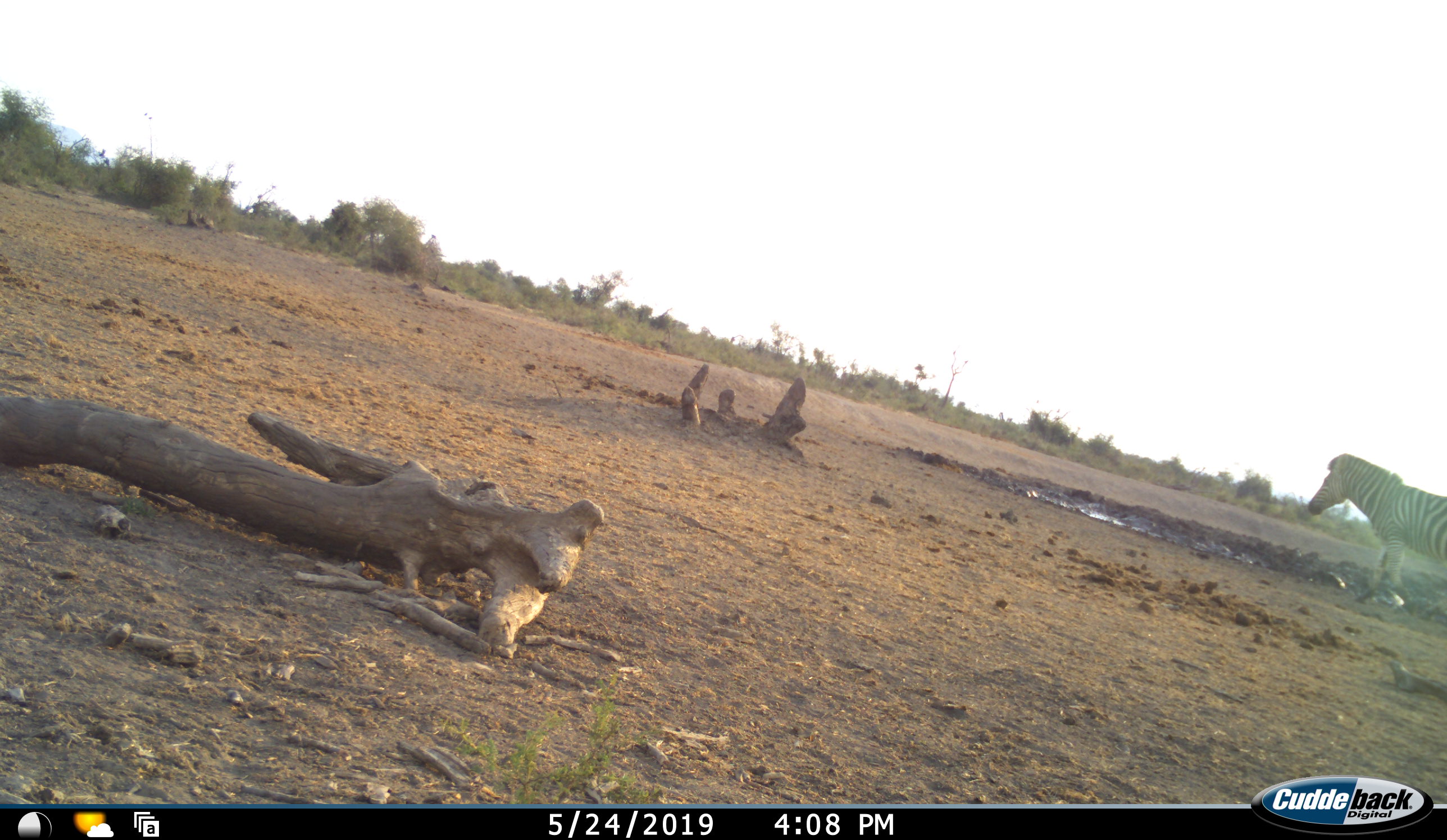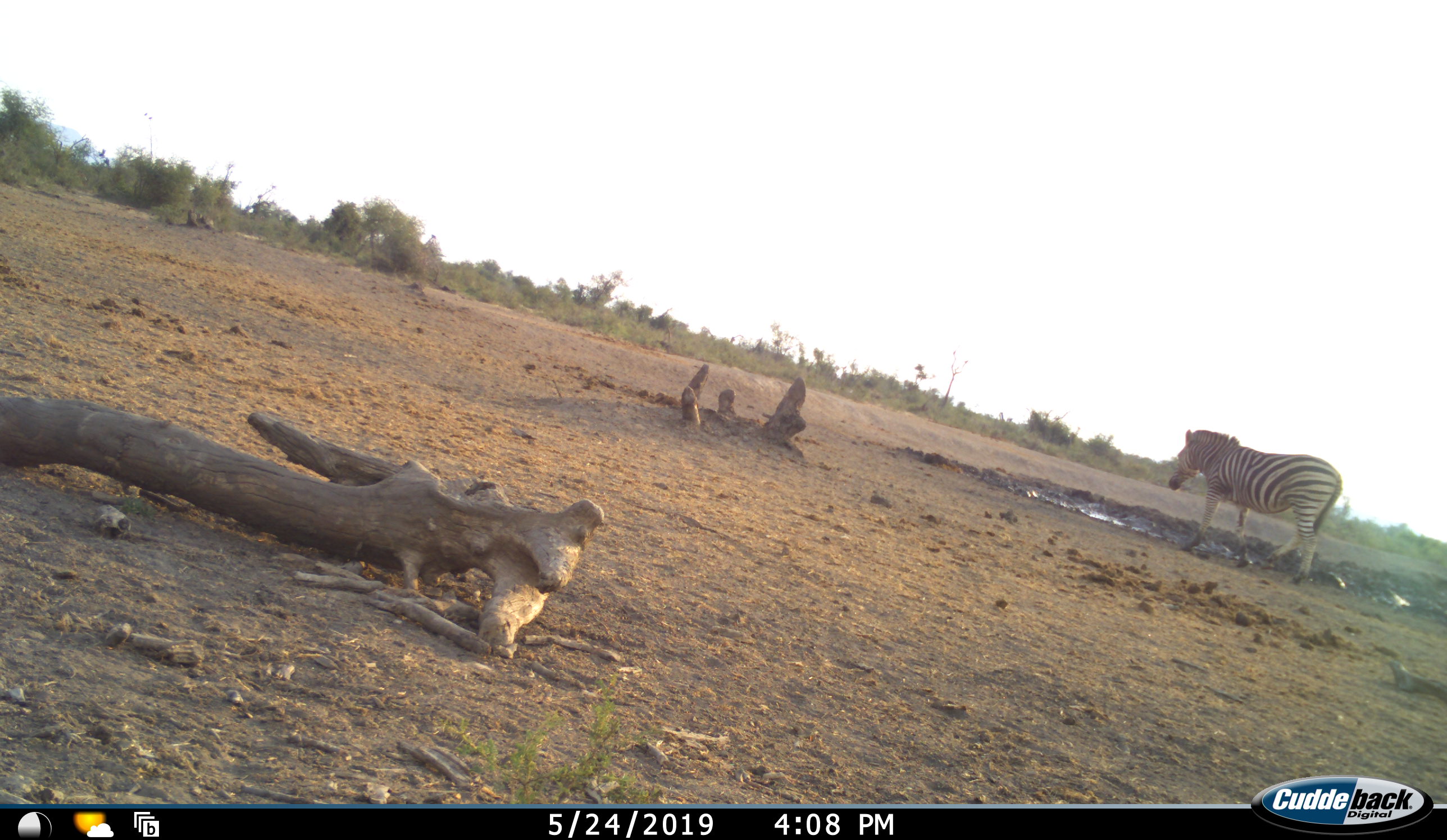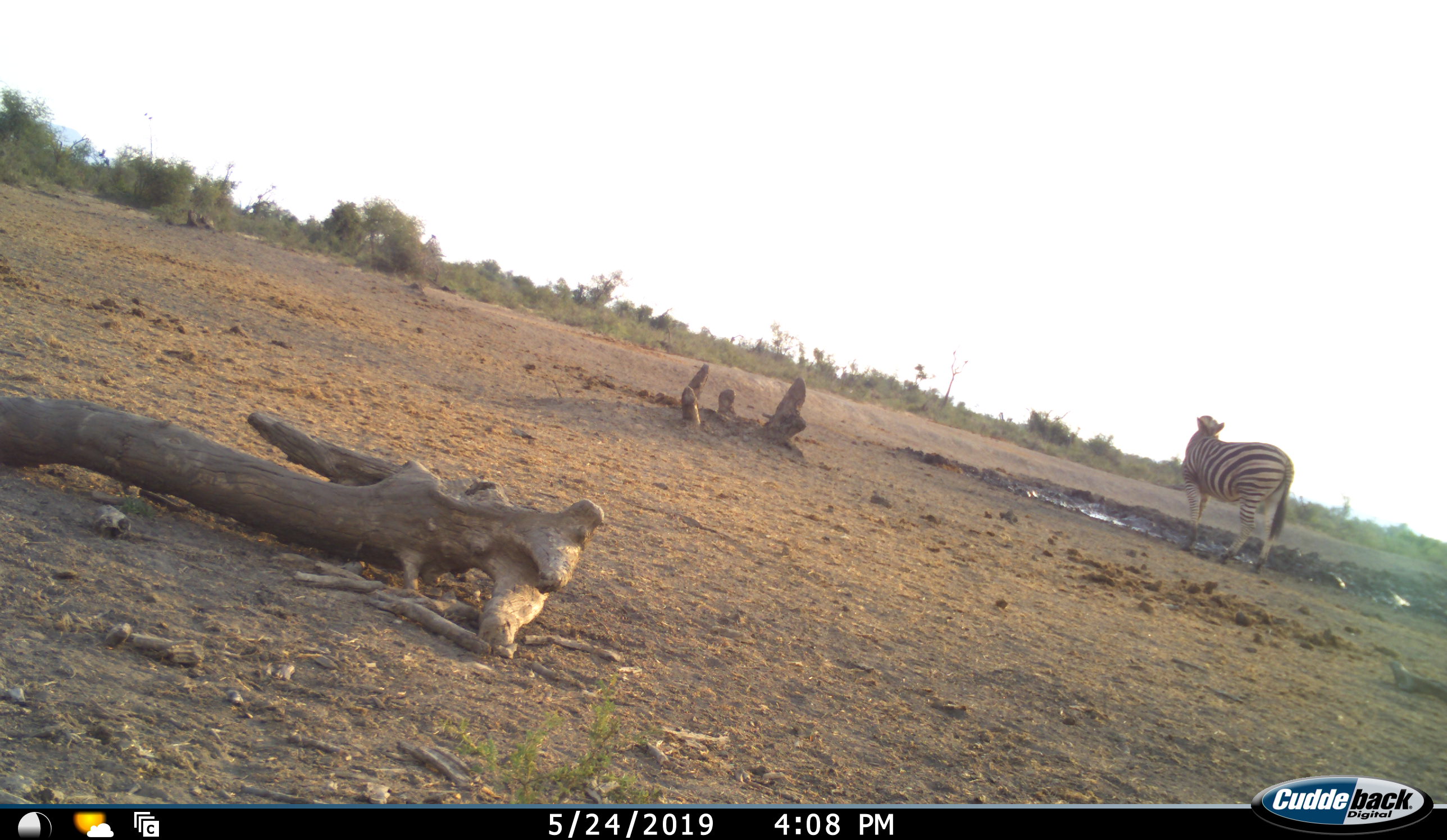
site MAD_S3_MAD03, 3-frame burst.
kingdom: Animalia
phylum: Chordata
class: Mammalia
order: Perissodactyla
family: Equidae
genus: Equus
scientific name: Equus quagga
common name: plains zebra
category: zebraplains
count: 1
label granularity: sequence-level